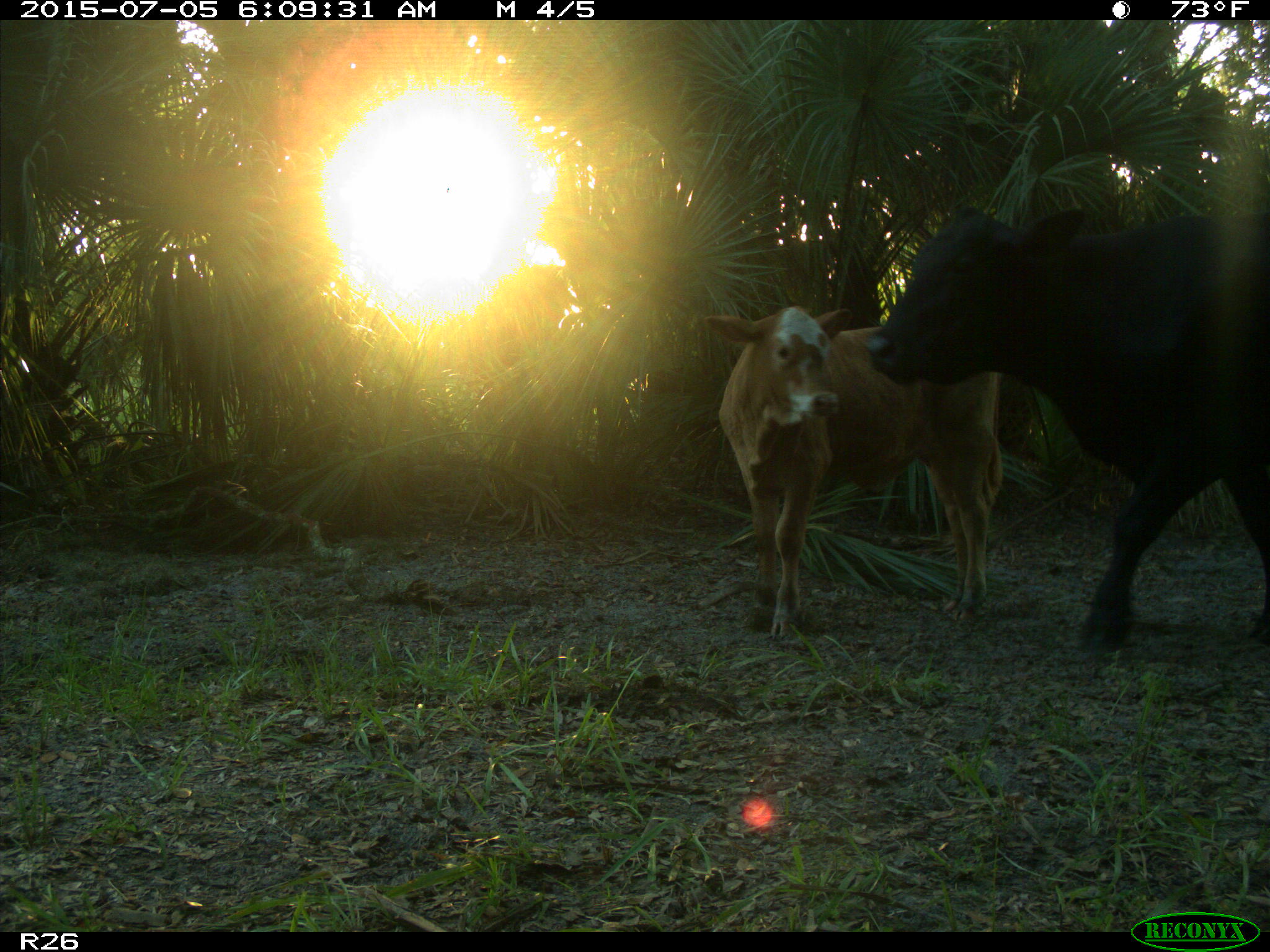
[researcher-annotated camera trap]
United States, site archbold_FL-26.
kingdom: Animalia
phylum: Chordata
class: Mammalia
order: Artiodactyla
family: Bovidae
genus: Bos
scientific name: Bos taurus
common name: domestic cow